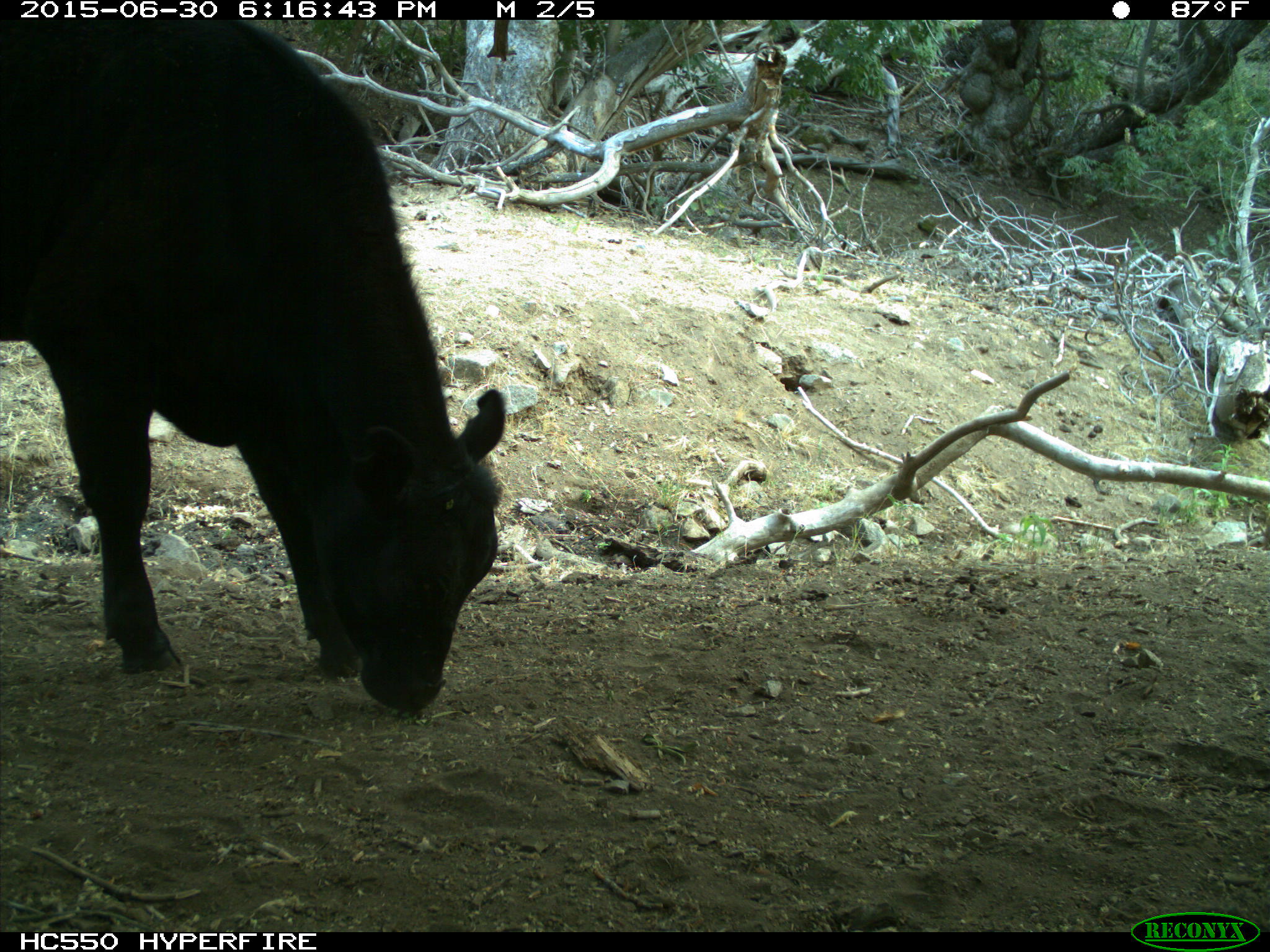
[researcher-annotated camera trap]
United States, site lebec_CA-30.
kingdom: Animalia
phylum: Chordata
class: Mammalia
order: Artiodactyla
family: Bovidae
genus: Bos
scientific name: Bos taurus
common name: domestic cow